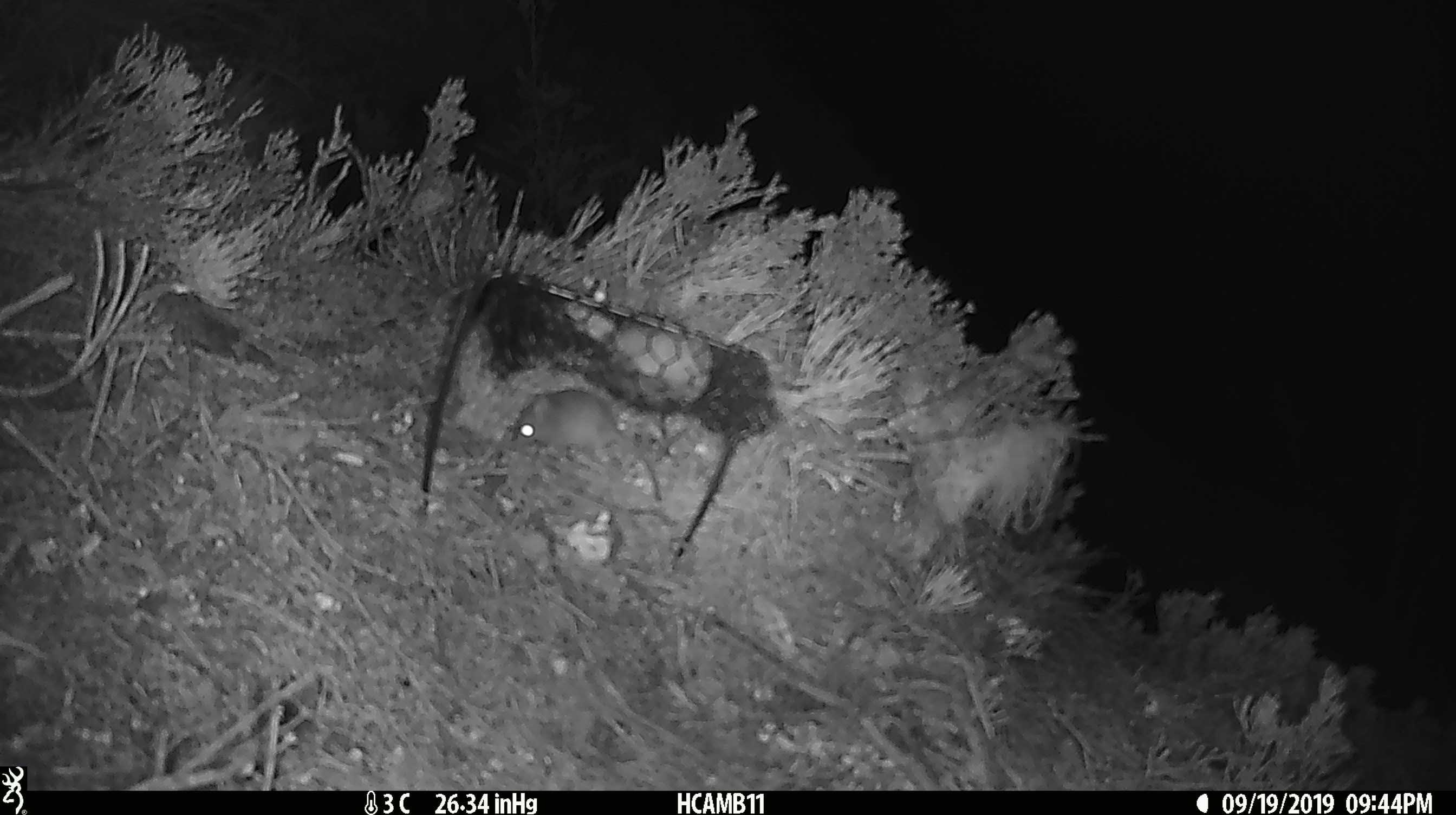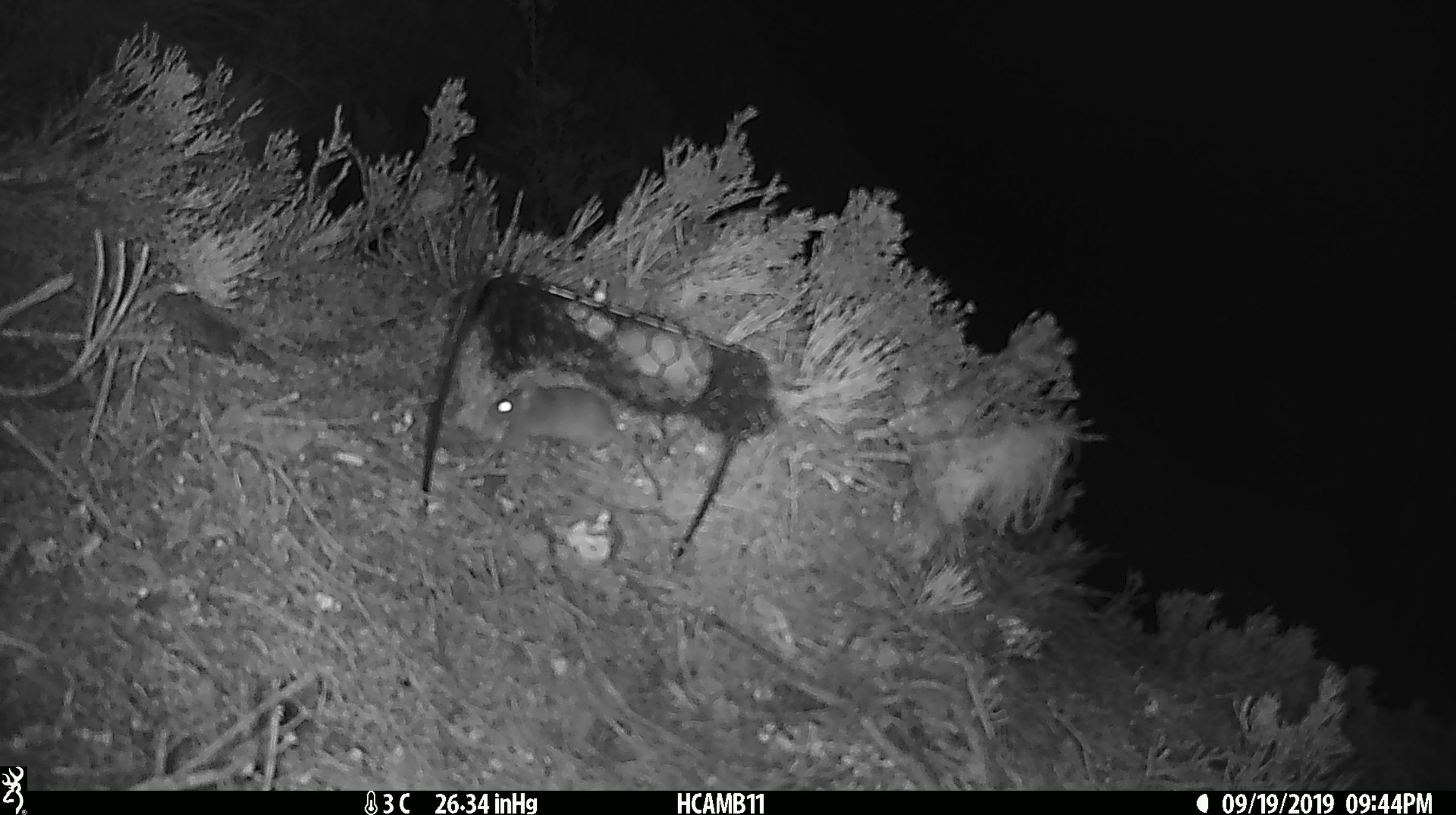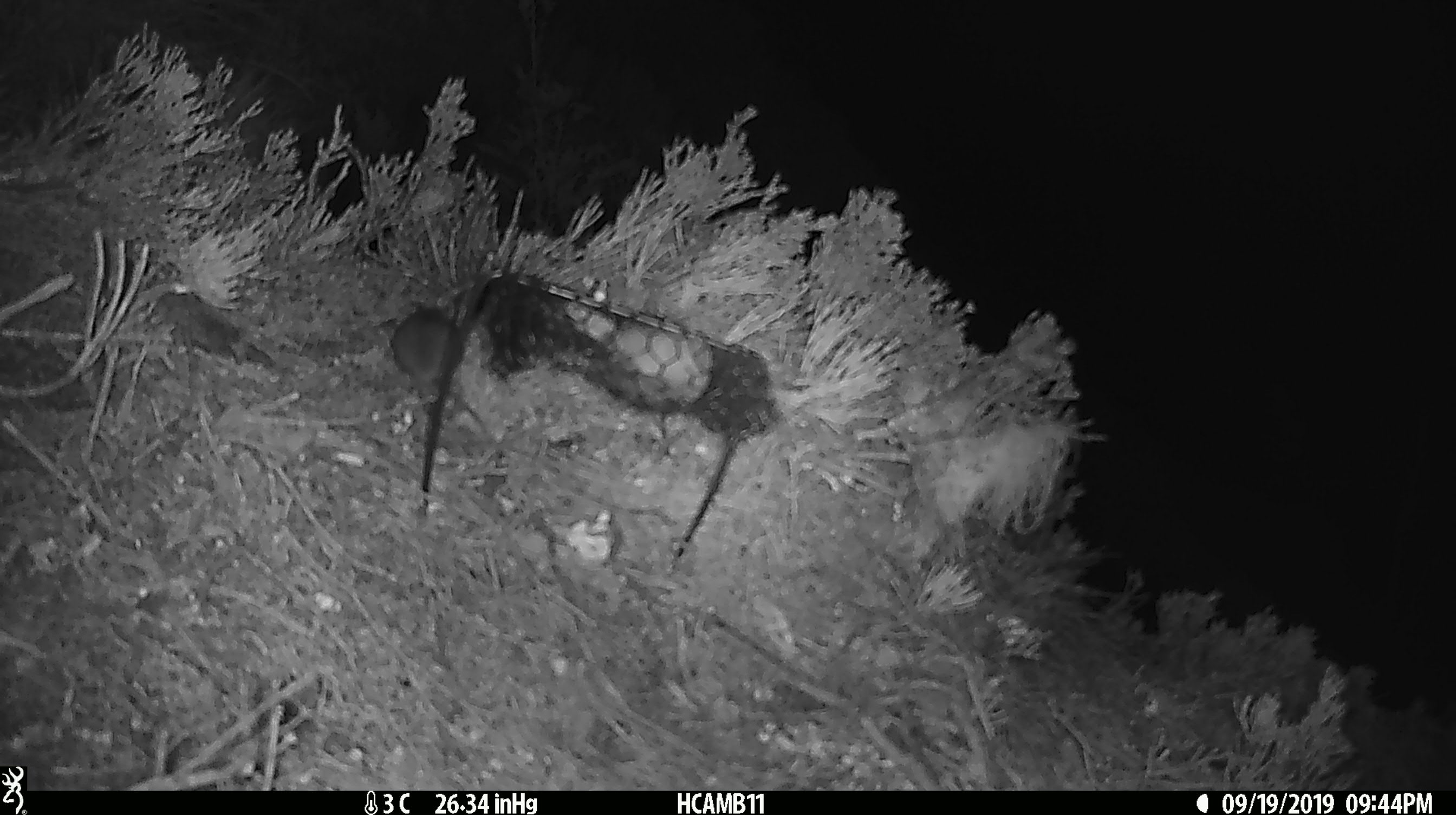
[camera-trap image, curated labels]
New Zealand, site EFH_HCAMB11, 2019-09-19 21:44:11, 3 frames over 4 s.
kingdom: Animalia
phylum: Chordata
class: Mammalia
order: Rodentia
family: Muridae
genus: Mus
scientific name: Mus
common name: mouse